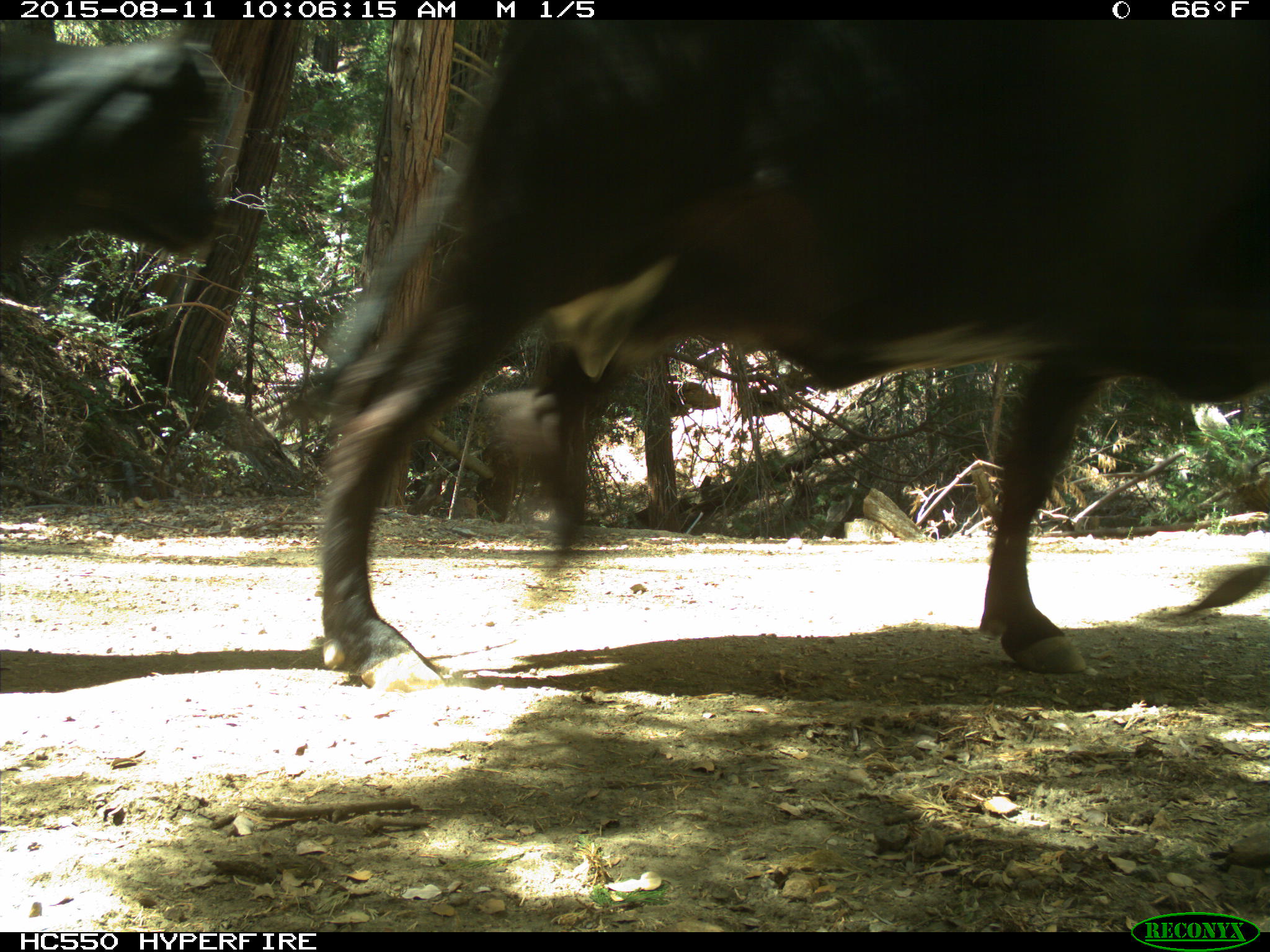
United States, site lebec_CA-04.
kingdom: Animalia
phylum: Chordata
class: Mammalia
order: Artiodactyla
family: Bovidae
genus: Bos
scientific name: Bos taurus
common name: domestic cow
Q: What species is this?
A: Bos taurus (domestic cow).